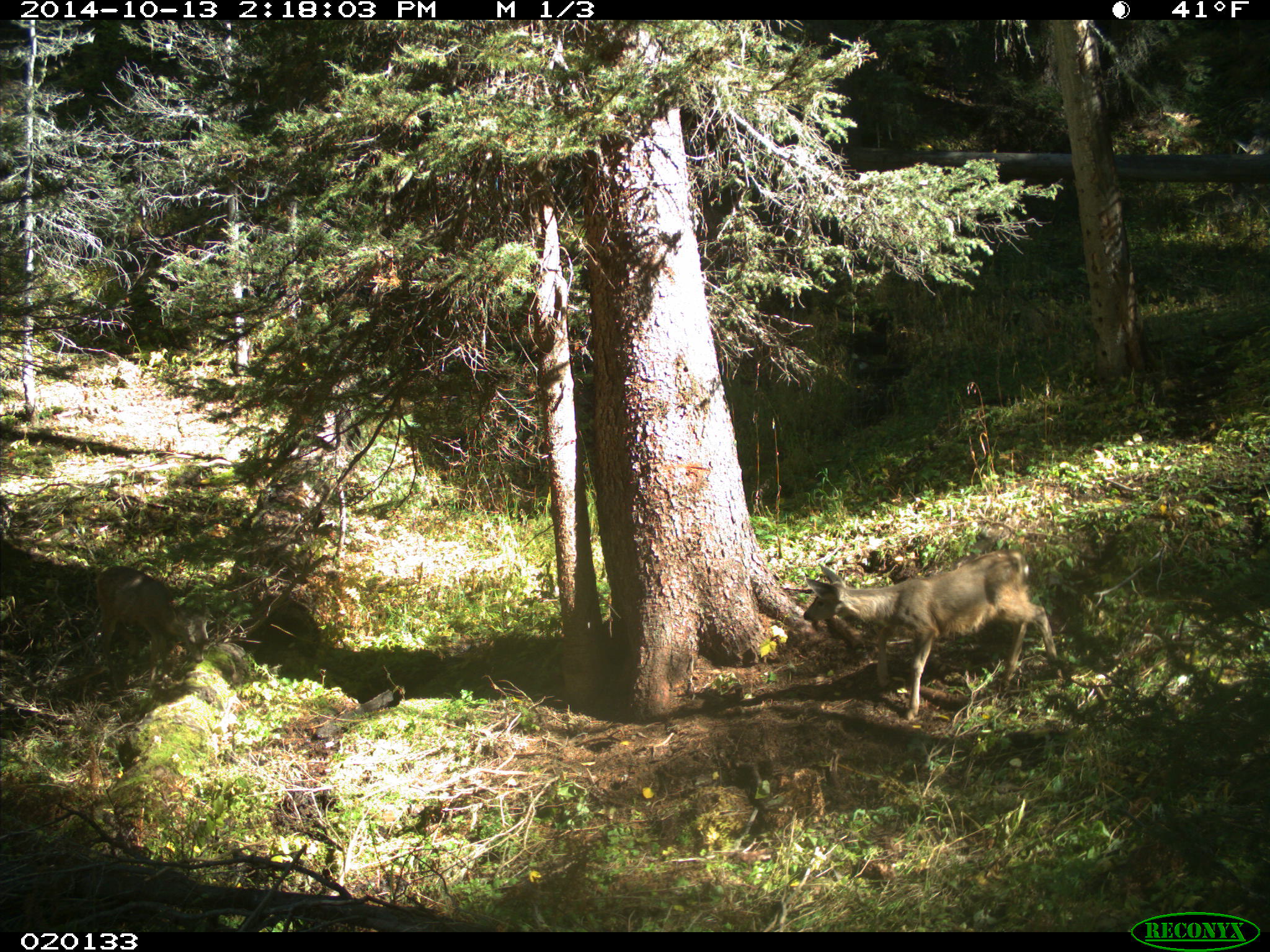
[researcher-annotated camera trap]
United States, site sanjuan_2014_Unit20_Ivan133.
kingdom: Animalia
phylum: Chordata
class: Mammalia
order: Artiodactyla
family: Cervidae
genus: Odocoileus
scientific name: Odocoileus hemionus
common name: mule deer